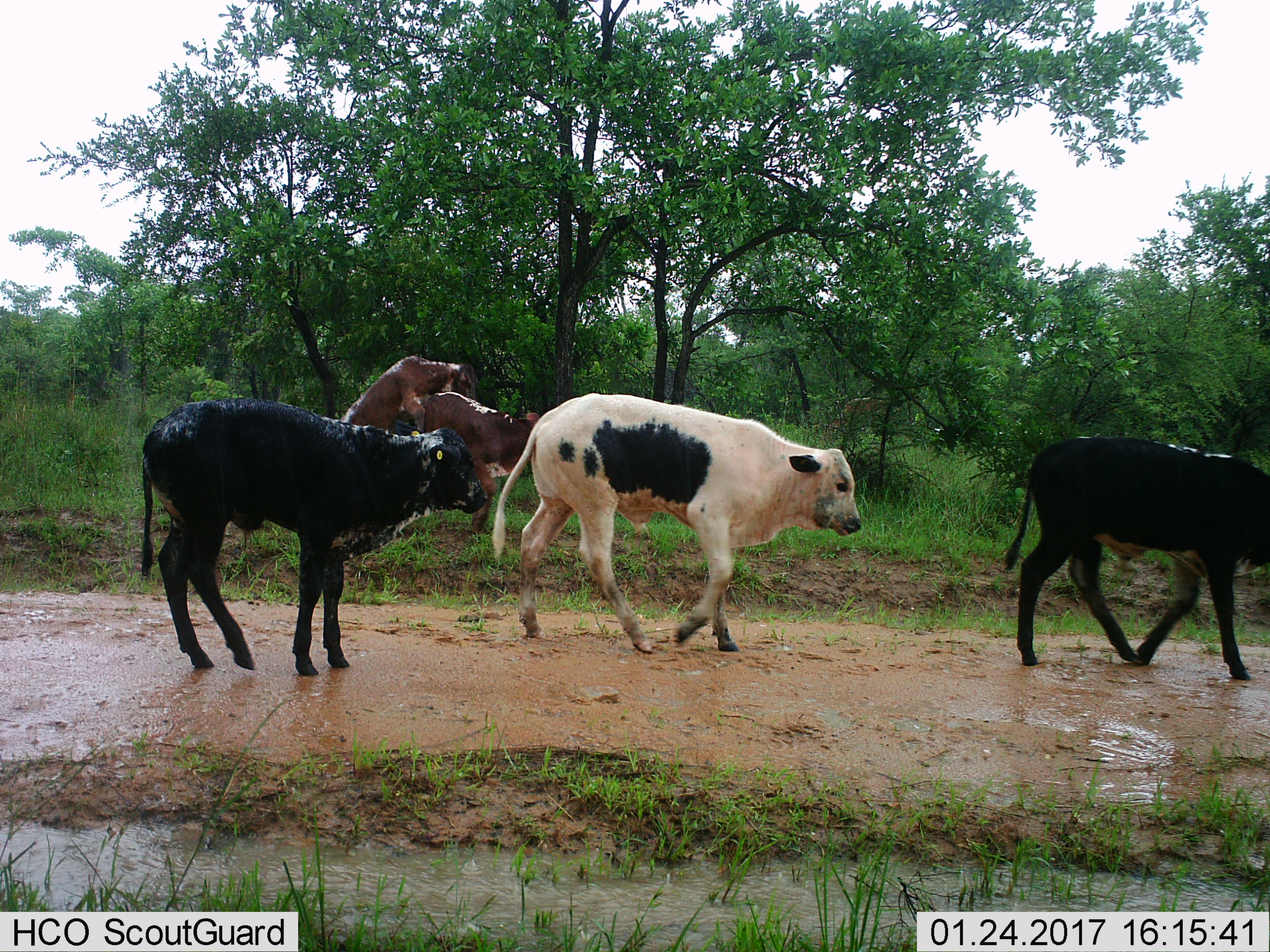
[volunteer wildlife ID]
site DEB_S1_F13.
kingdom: Animalia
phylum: Chordata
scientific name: Vertebrata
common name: domestic animal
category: domesticanimal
Domesticanimal (domestic animal) (Vertebrata), count 5. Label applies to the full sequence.